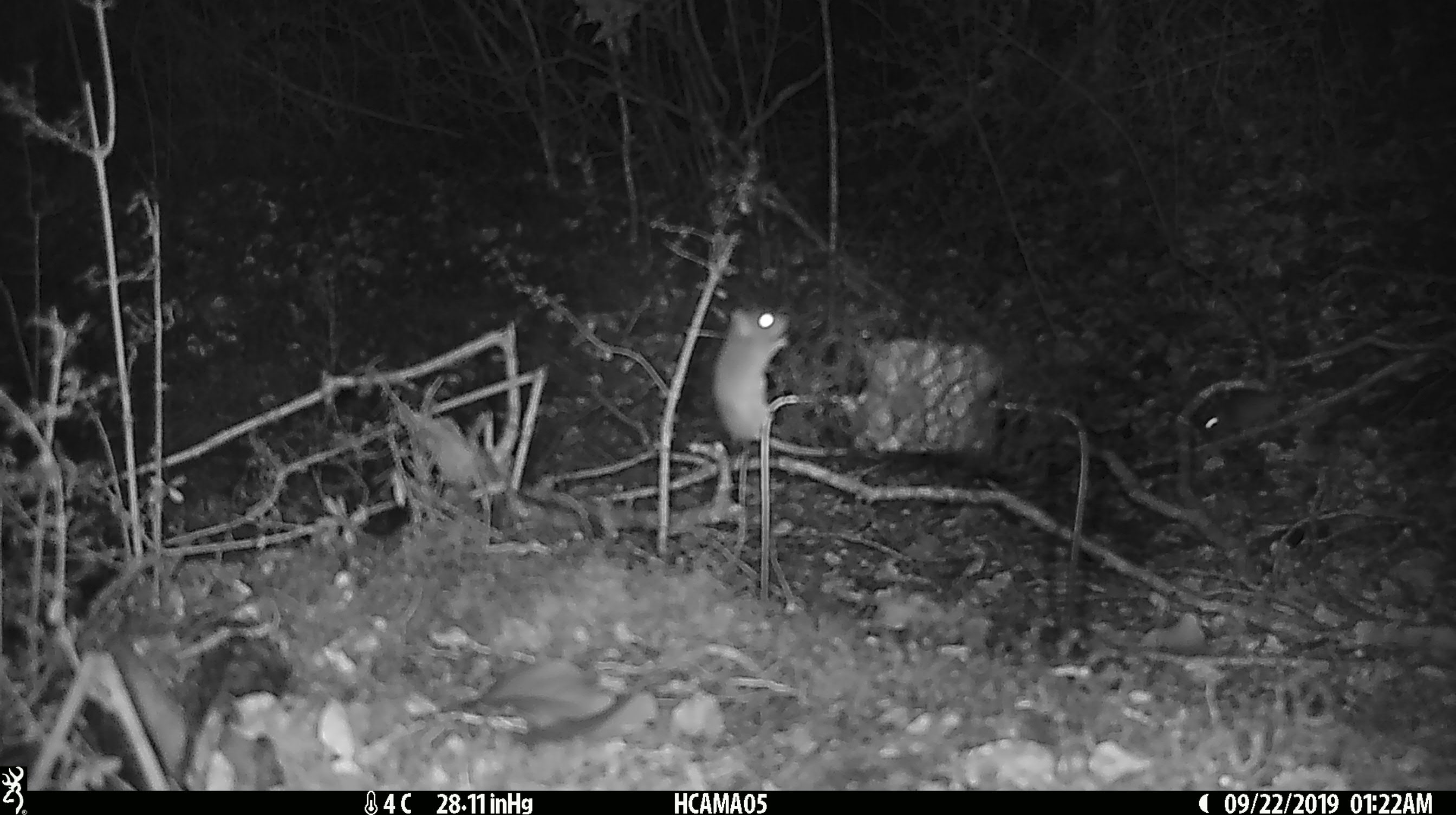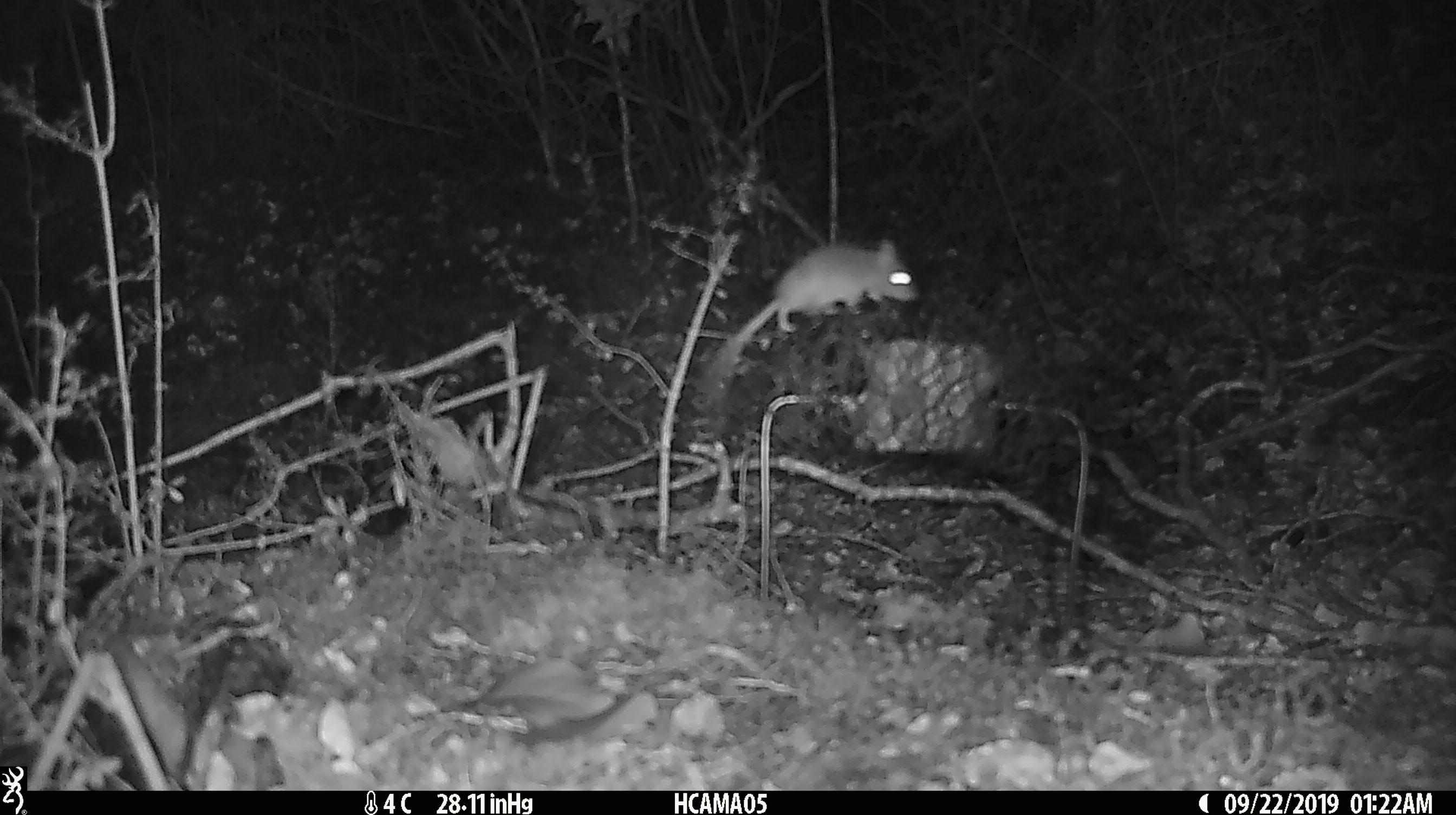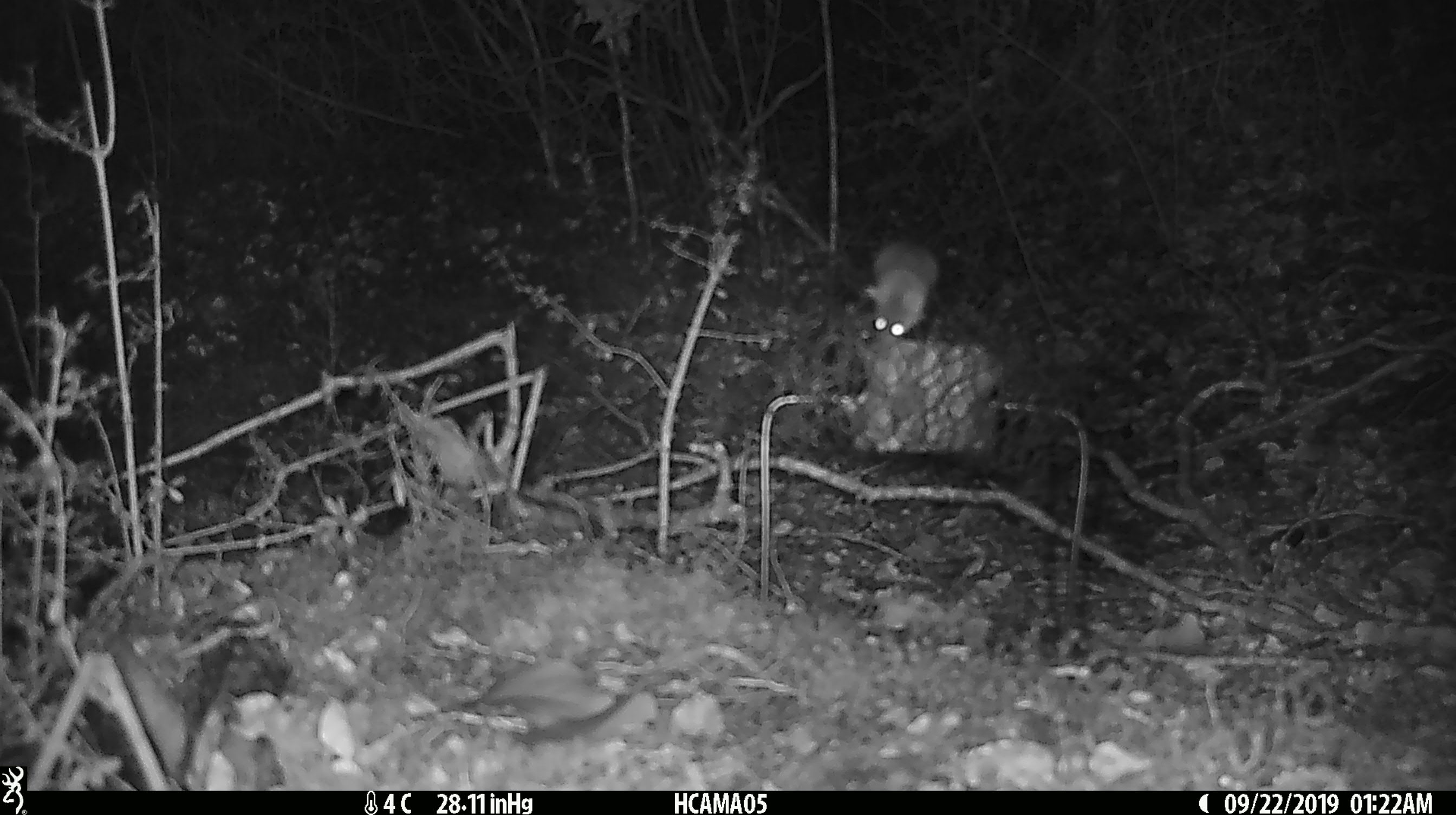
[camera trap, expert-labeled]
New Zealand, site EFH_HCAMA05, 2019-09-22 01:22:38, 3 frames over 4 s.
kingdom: Animalia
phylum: Chordata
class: Mammalia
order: Rodentia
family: Muridae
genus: Rattus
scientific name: Rattus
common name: rat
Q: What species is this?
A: Rat (Rattus).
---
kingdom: Animalia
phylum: Chordata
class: Mammalia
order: Rodentia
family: Muridae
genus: Mus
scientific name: Mus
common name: mouse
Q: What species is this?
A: Mouse (Mus).